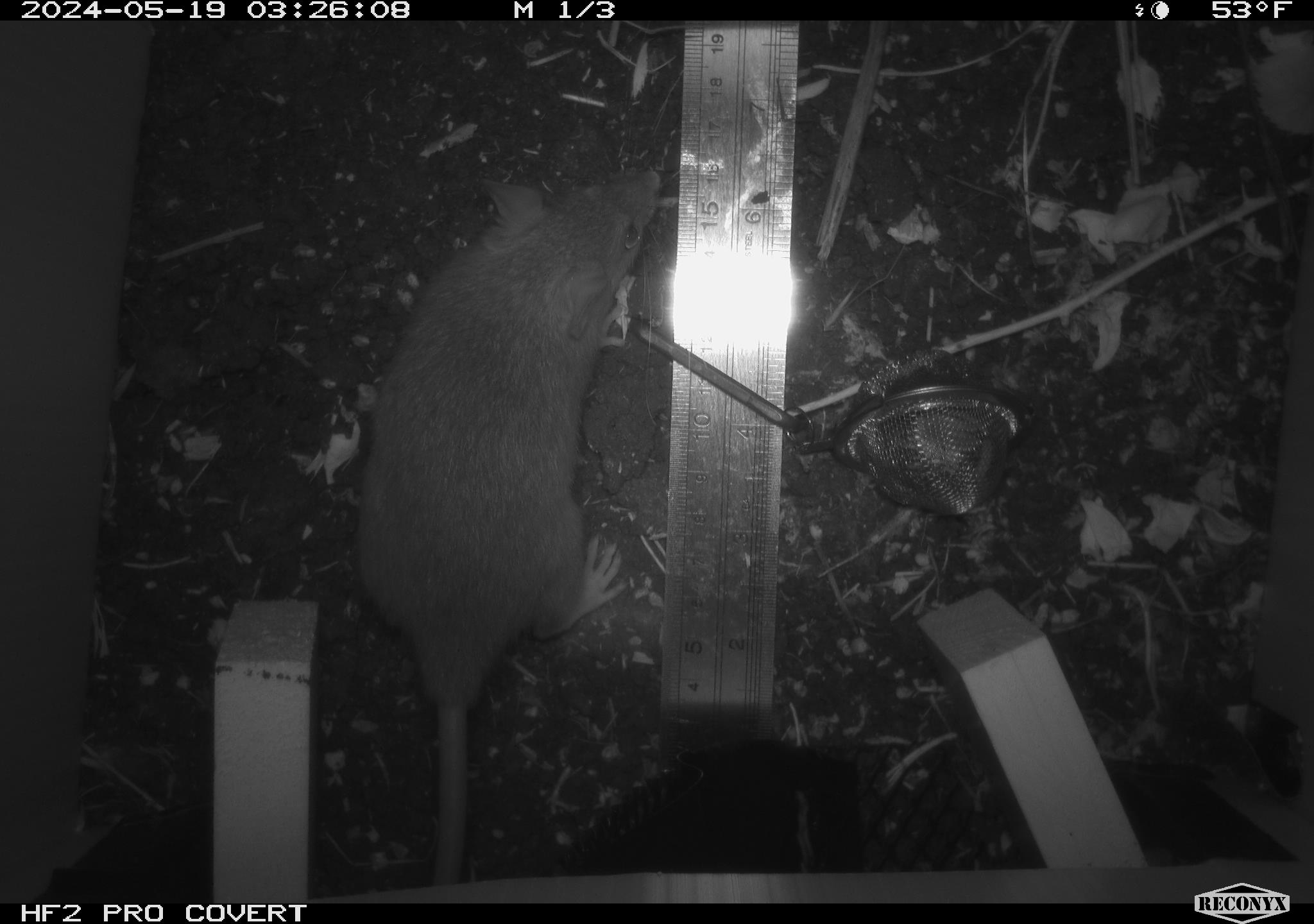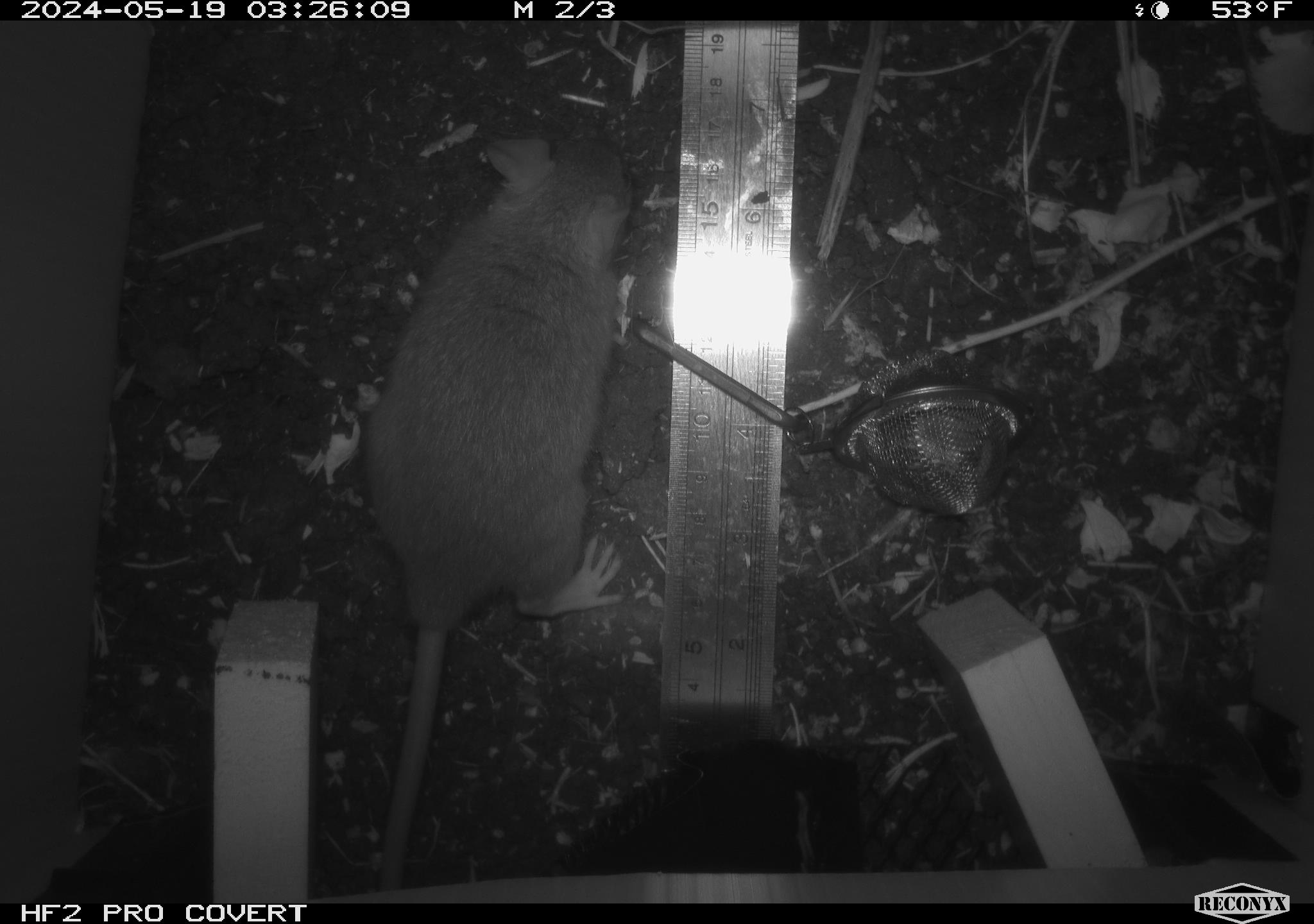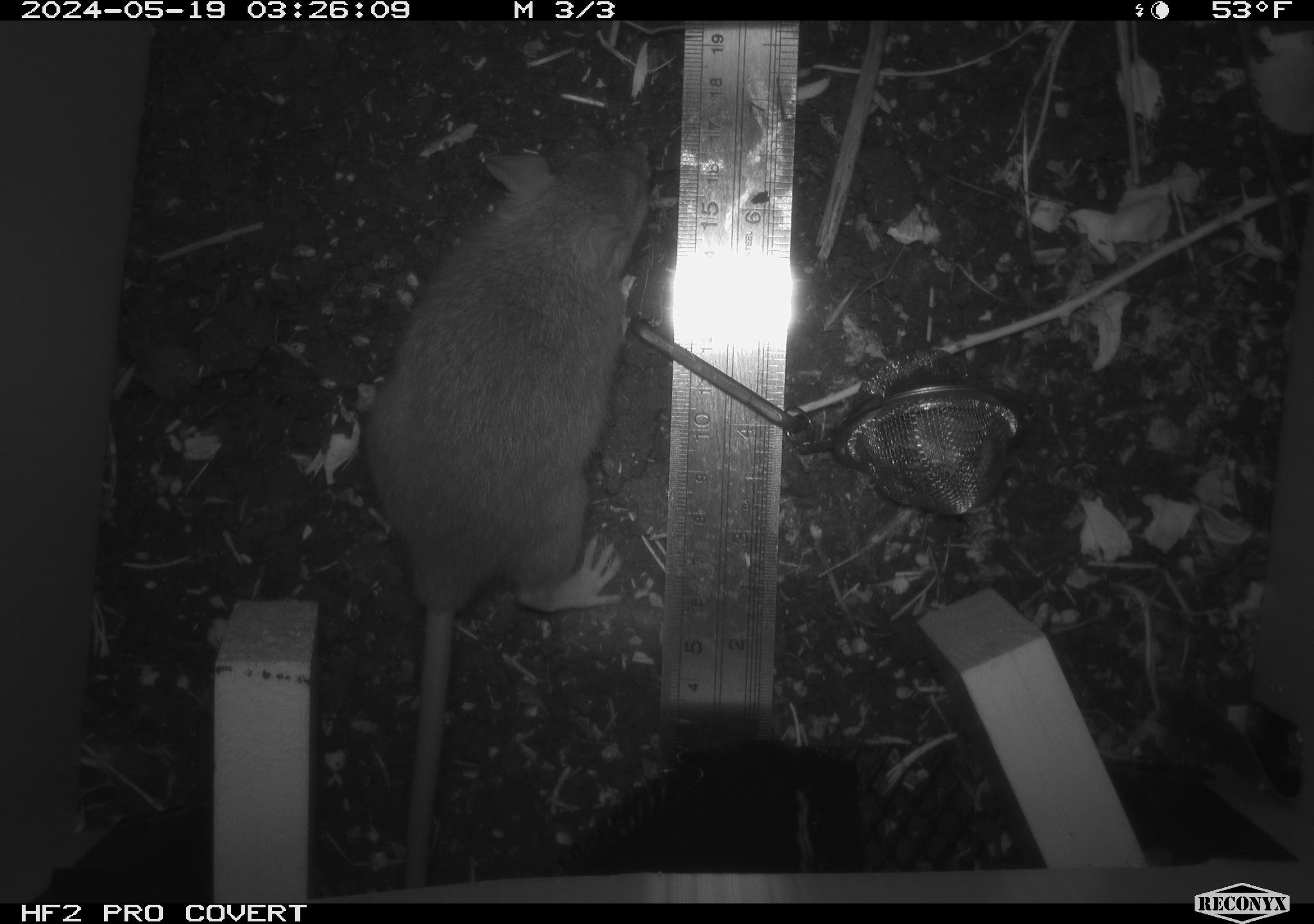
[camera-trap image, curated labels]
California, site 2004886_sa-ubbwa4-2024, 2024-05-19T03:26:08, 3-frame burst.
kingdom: Animalia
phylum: Chordata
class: Mammalia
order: Rodentia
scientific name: Rodentia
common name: woodrat or rat or mouse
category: woodrat or rat or mouse species